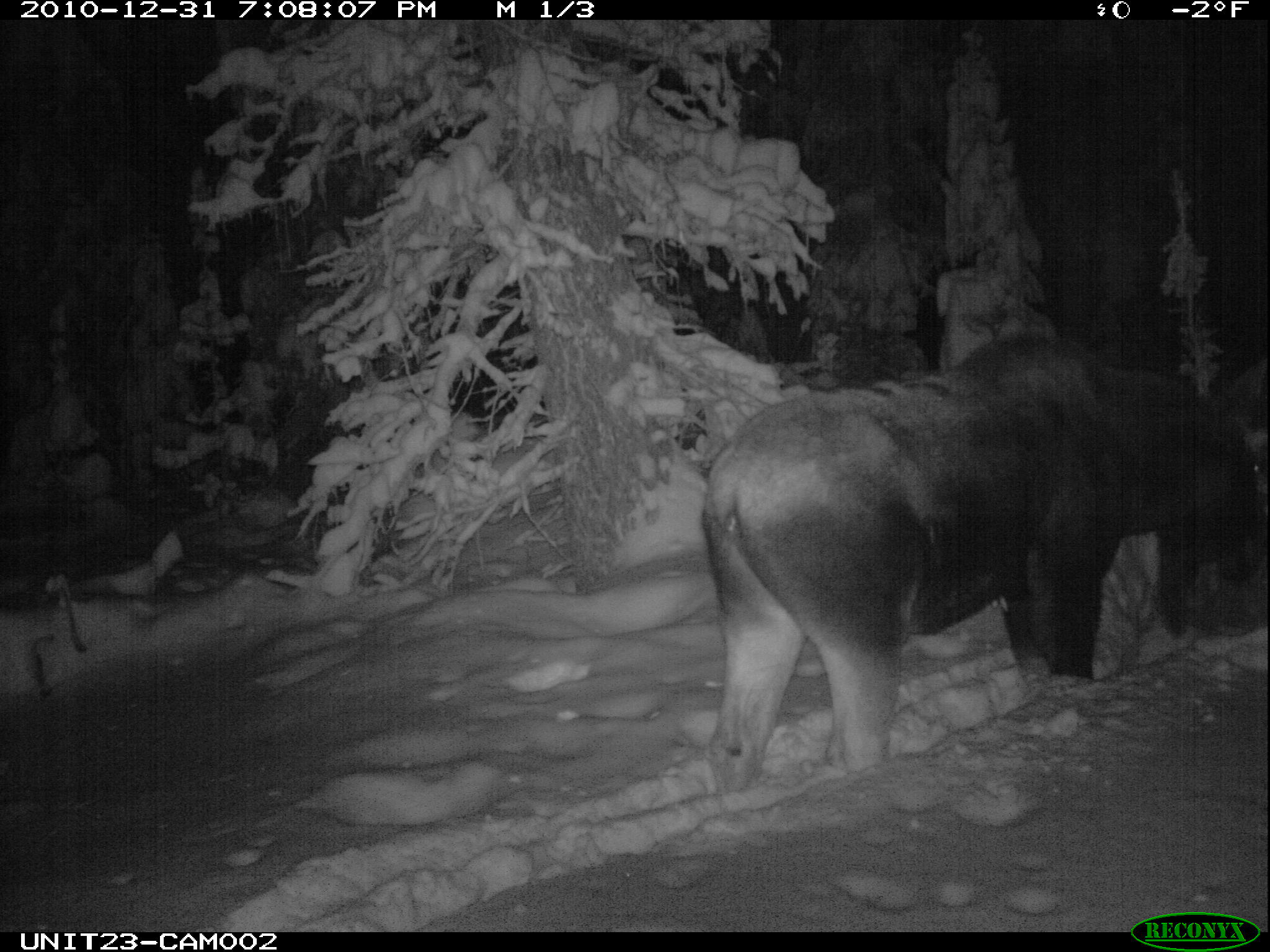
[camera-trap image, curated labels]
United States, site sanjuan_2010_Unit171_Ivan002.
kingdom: Animalia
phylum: Chordata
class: Mammalia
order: Artiodactyla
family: Cervidae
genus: Alces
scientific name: Alces alces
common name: moose